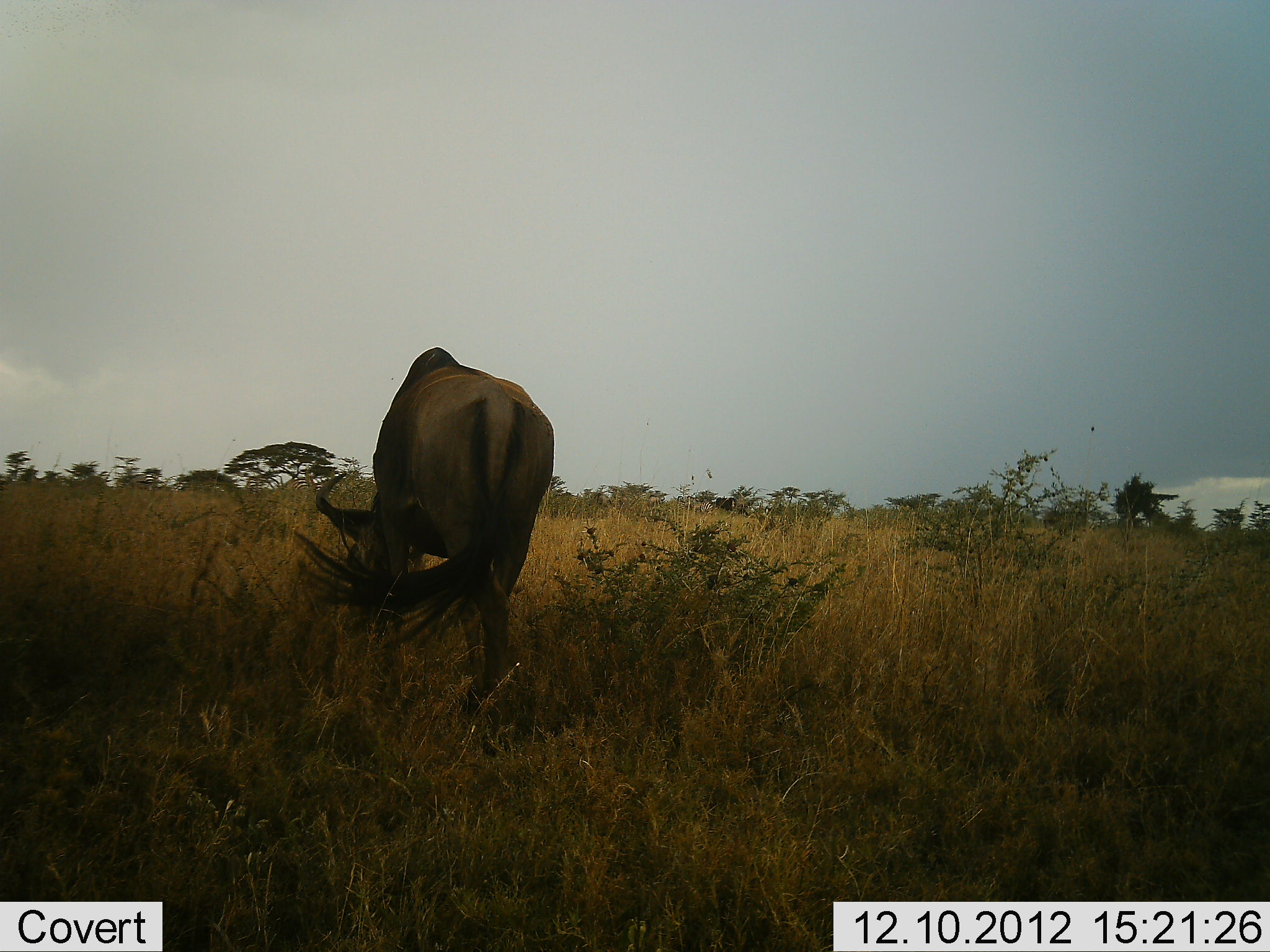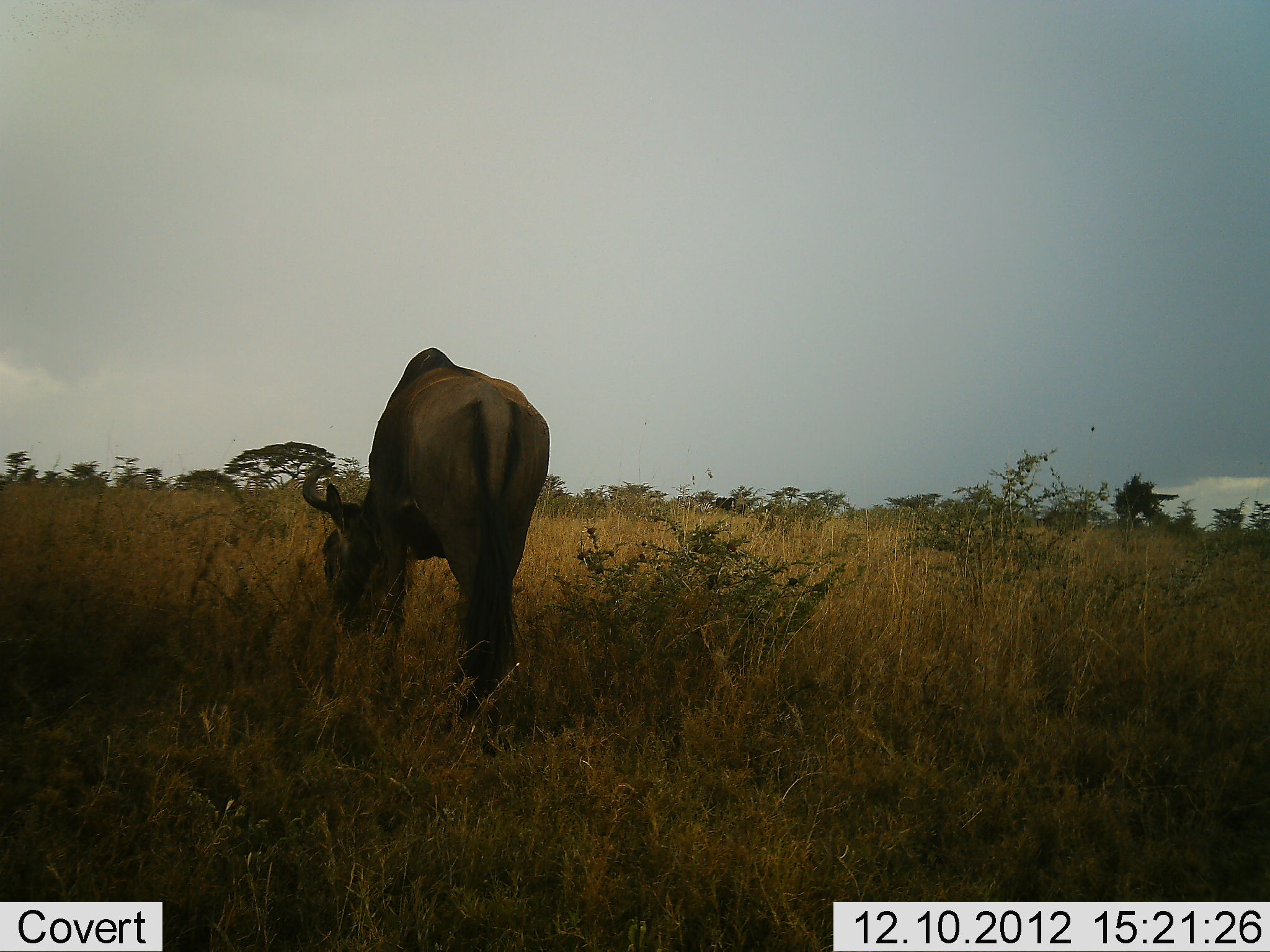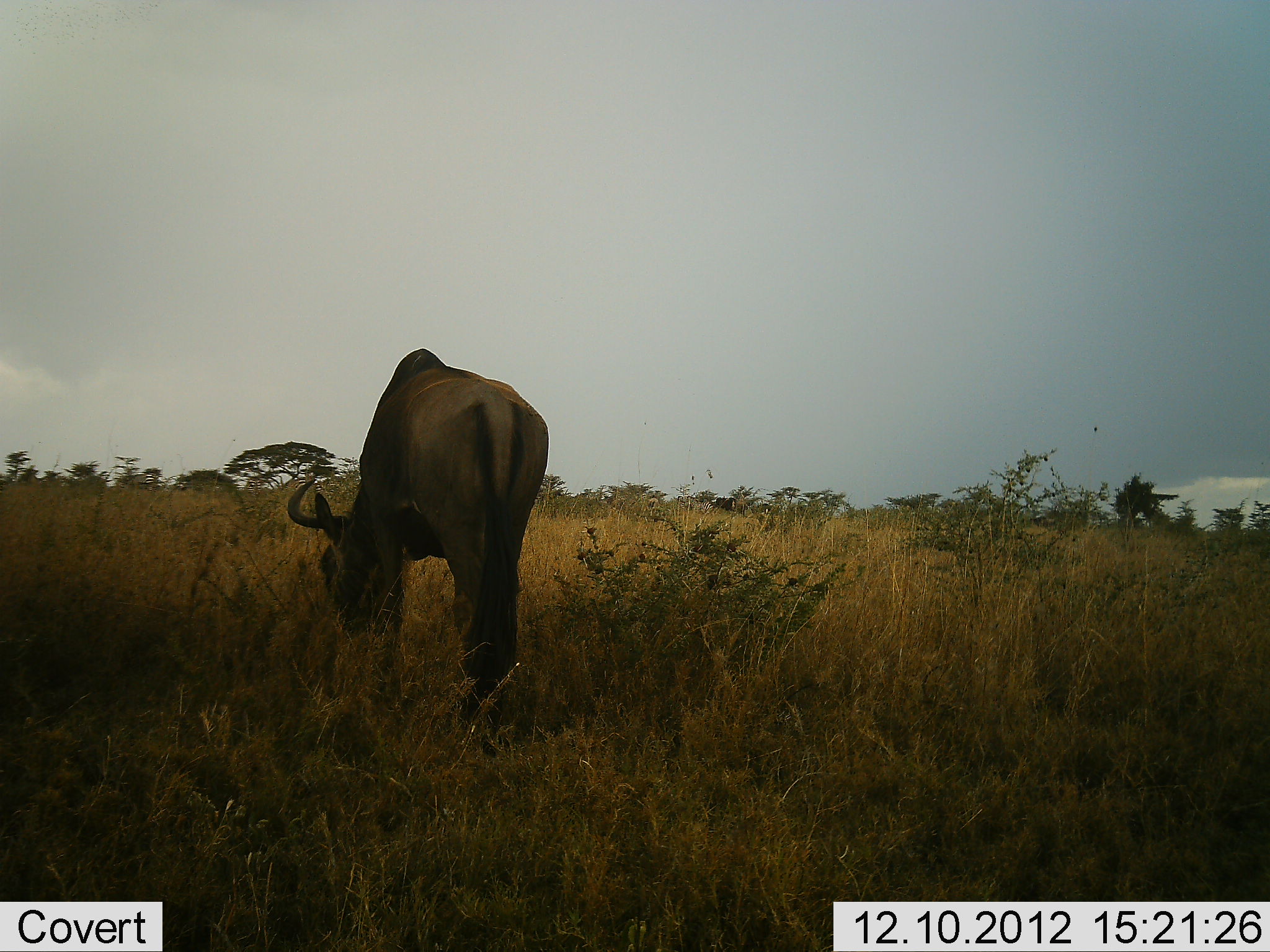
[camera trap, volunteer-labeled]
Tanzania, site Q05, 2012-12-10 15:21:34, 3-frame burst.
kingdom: Animalia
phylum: Chordata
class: Mammalia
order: Artiodactyla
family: Bovidae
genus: Connochaetes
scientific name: Connochaetes taurinus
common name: blue wildebeest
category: wildebeest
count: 1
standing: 10%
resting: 0%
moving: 20%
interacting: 0%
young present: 0%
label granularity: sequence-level